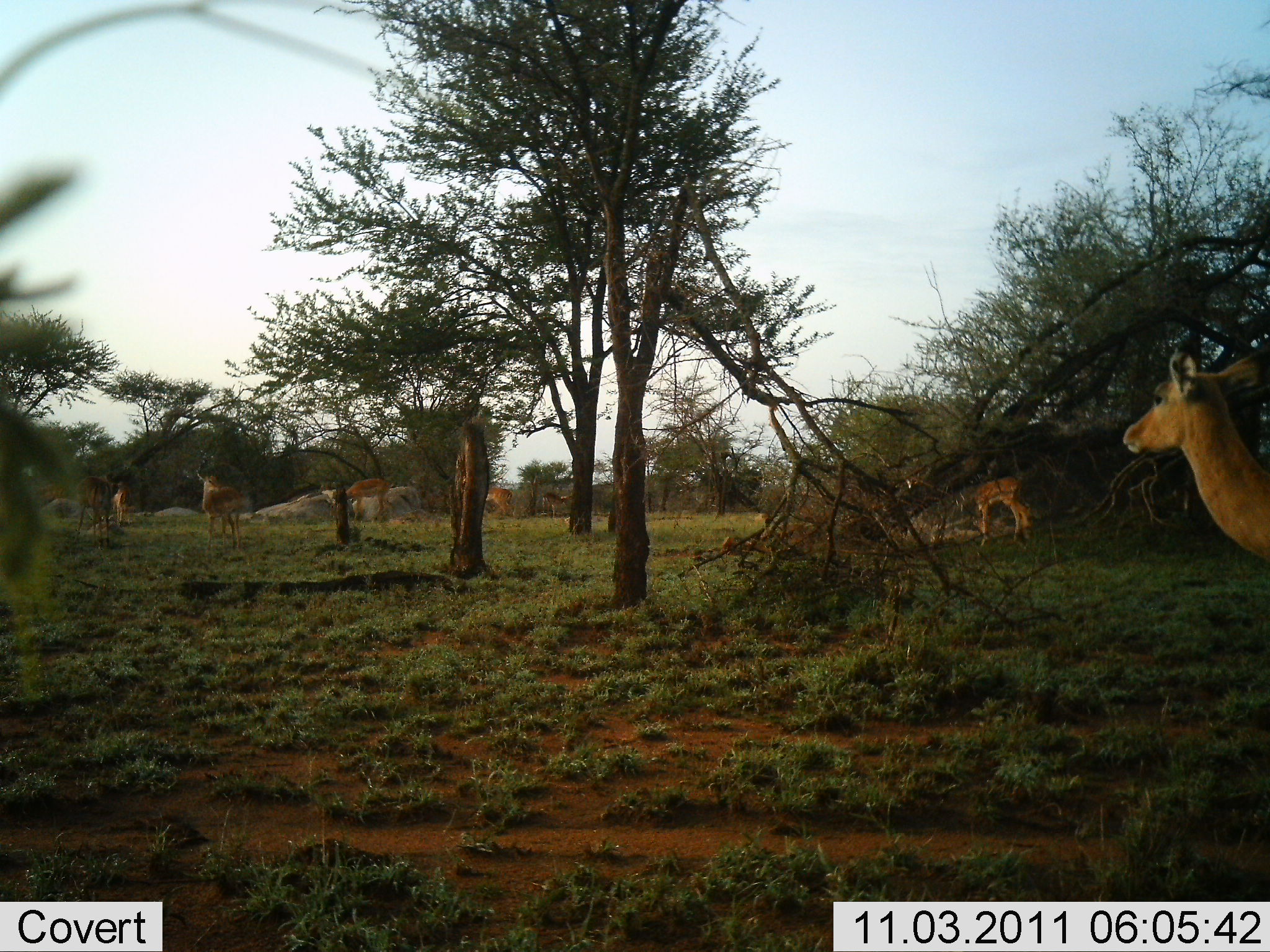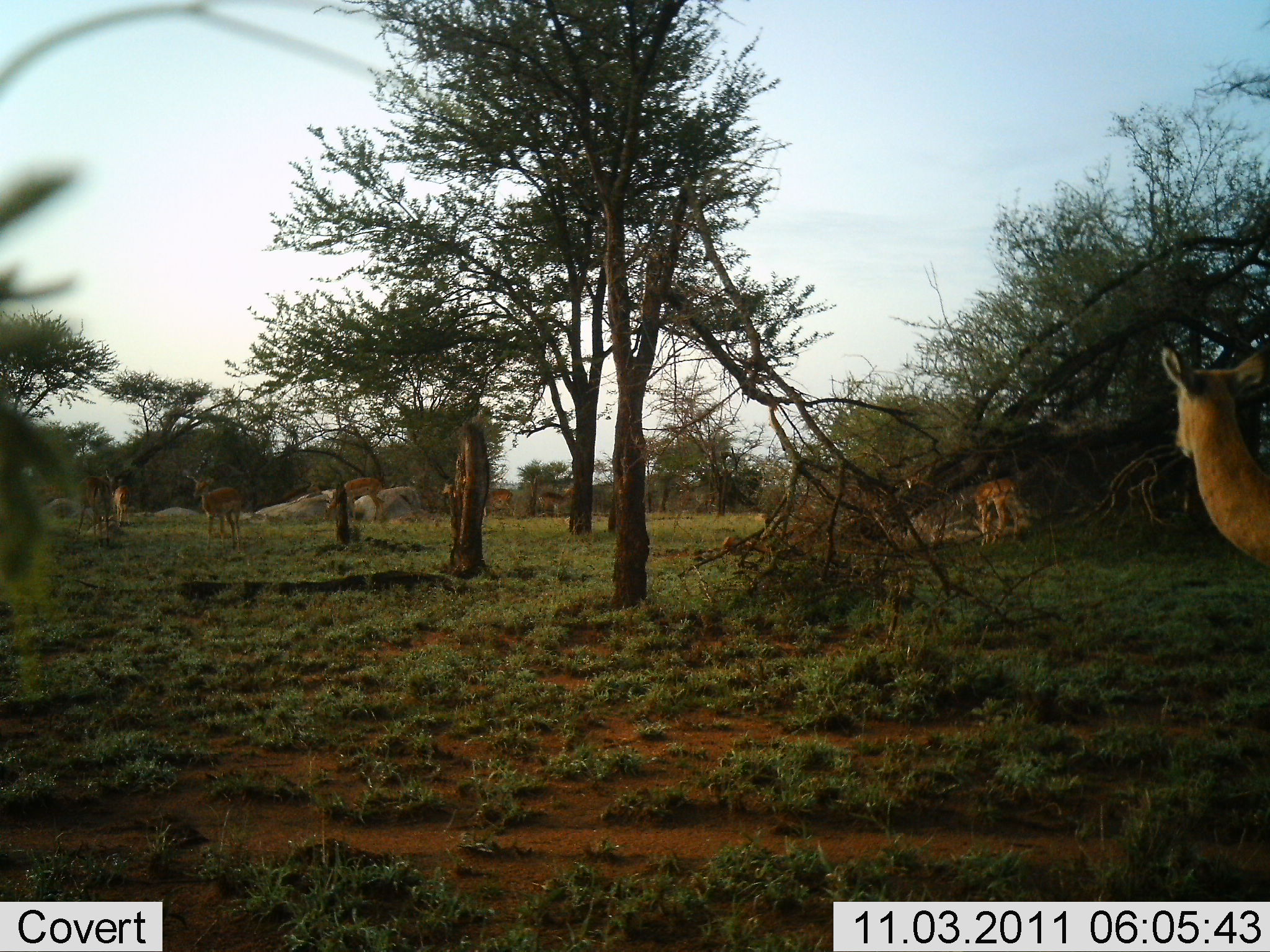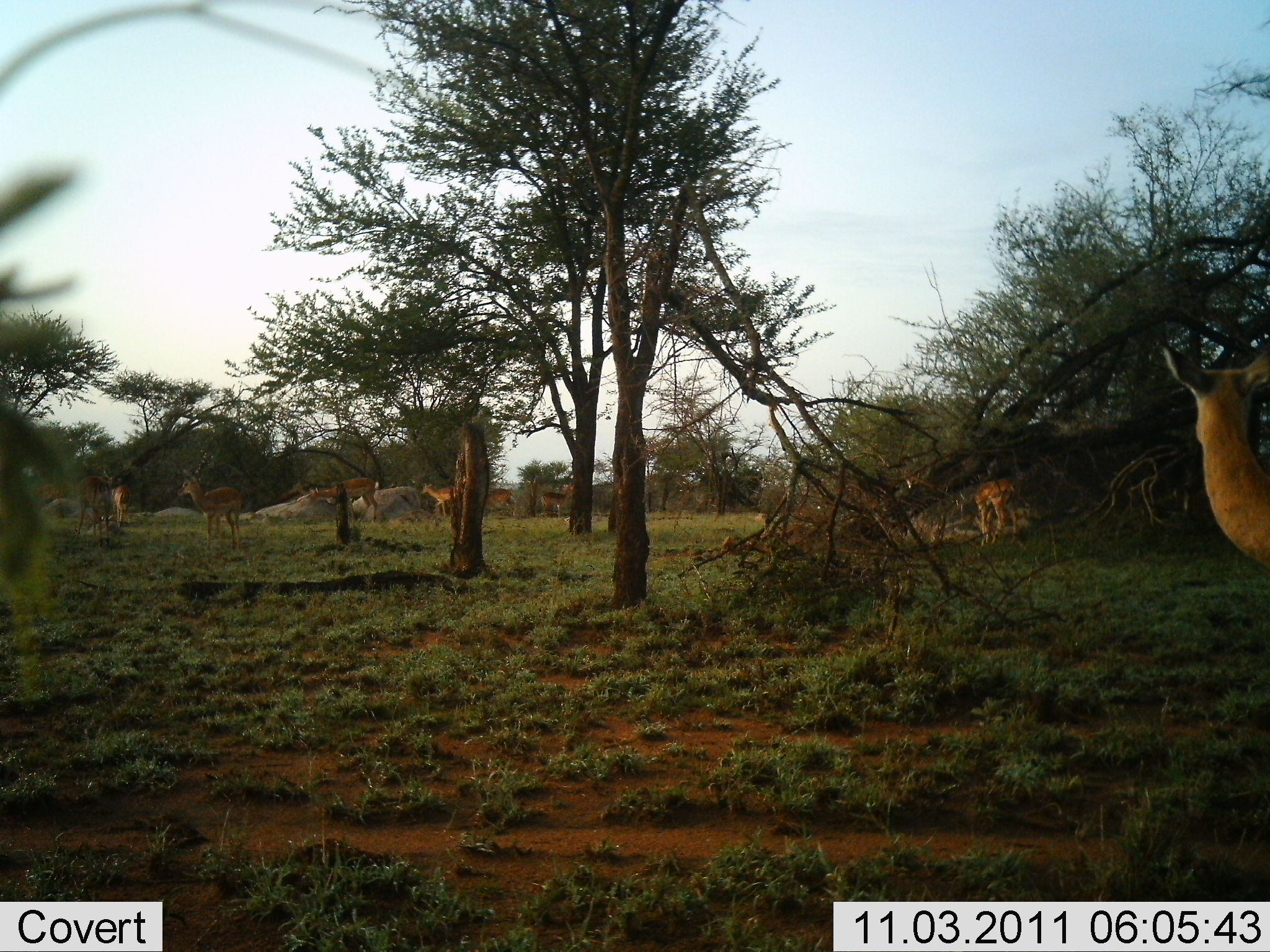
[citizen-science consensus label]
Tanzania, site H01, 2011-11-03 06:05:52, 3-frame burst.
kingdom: Animalia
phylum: Chordata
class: Mammalia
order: Artiodactyla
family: Bovidae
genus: Redunca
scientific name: Redunca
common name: reedbuck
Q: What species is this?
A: Reedbuck (Redunca).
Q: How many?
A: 7.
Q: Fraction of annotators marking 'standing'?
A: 90%.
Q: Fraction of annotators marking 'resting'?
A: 0%.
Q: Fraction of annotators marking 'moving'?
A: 10%.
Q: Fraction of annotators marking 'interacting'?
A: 0%.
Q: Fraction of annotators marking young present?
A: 0%.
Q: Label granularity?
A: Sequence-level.